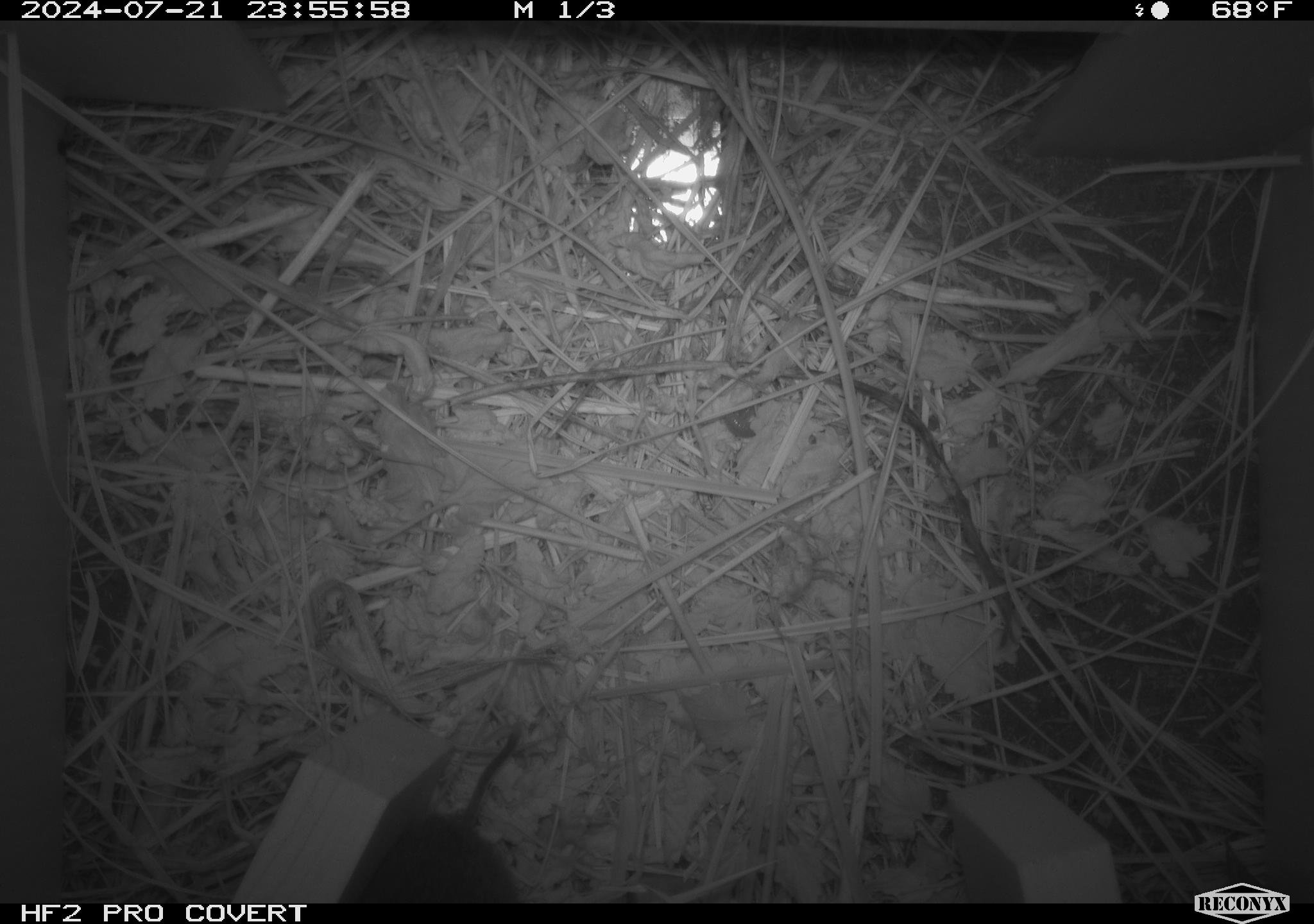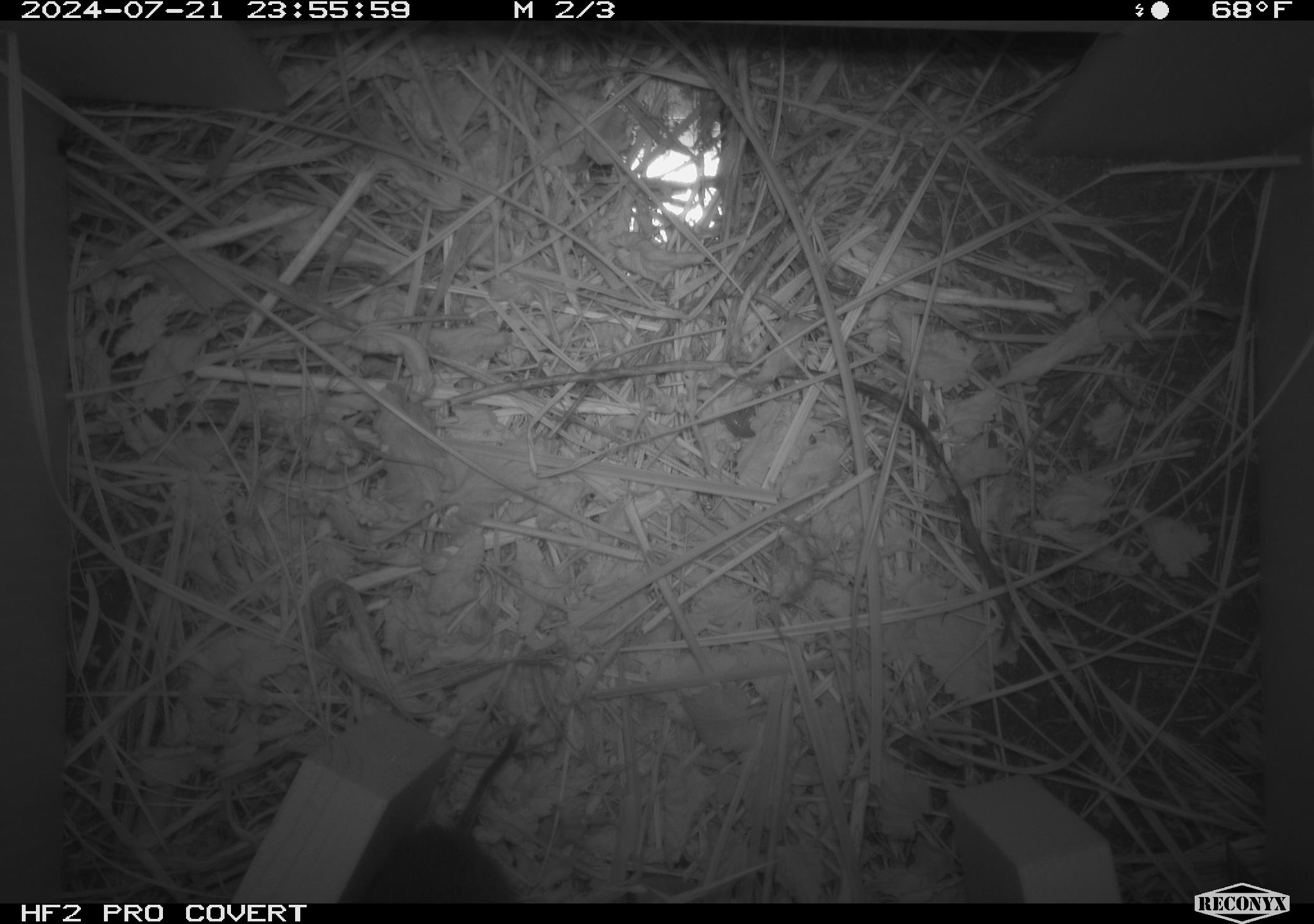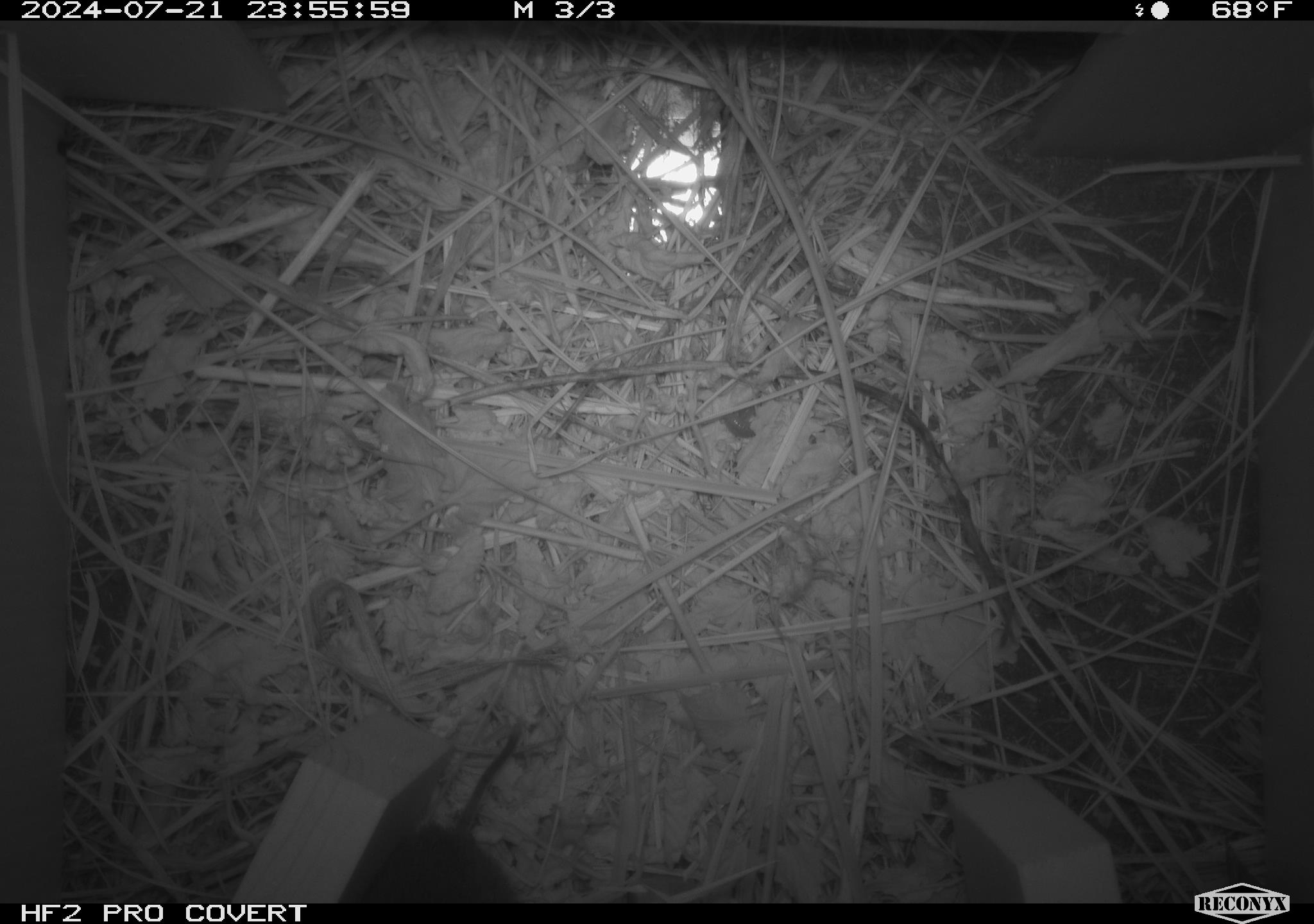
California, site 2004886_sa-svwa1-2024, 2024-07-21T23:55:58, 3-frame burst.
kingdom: Animalia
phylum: Chordata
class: Mammalia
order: Rodentia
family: Cricetidae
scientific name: Arvicolinae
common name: voles, lemmings, and muskrats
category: arvicolinae subfamily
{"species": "arvicolinae subfamily (voles, lemmings, and muskrats) (Arvicolinae)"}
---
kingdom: Animalia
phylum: Arthropoda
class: Malacostraca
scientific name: Malacostraca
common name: amphipods, crabs, isopods, krill, lobsters and shrimps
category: malacostracan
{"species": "malacostracan (amphipods, crabs, isopods, krill, lobsters and shrimps) (Malacostraca)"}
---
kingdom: Animalia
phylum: Arthropoda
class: Insecta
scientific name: Insecta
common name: insect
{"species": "insect (Insecta)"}